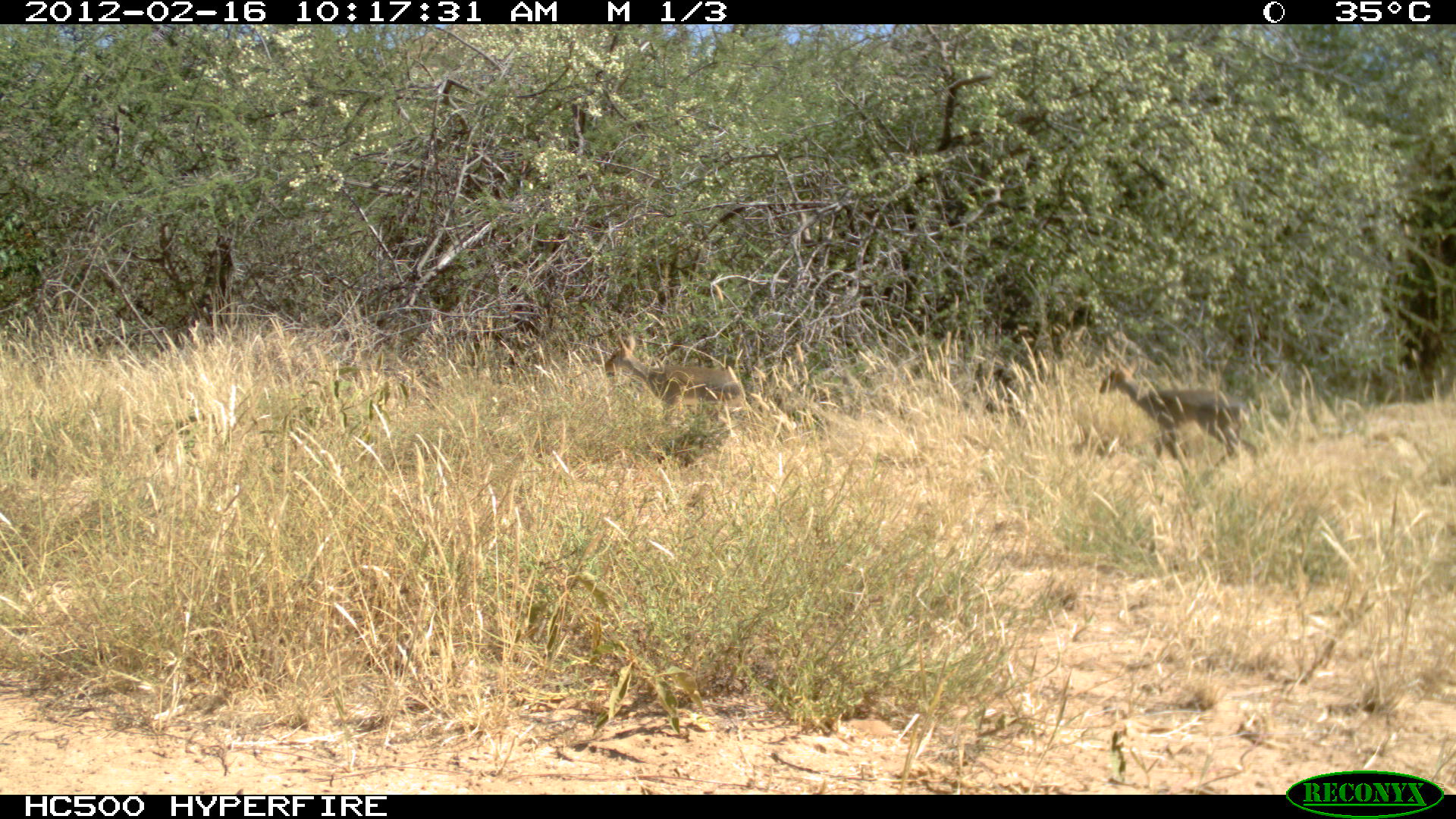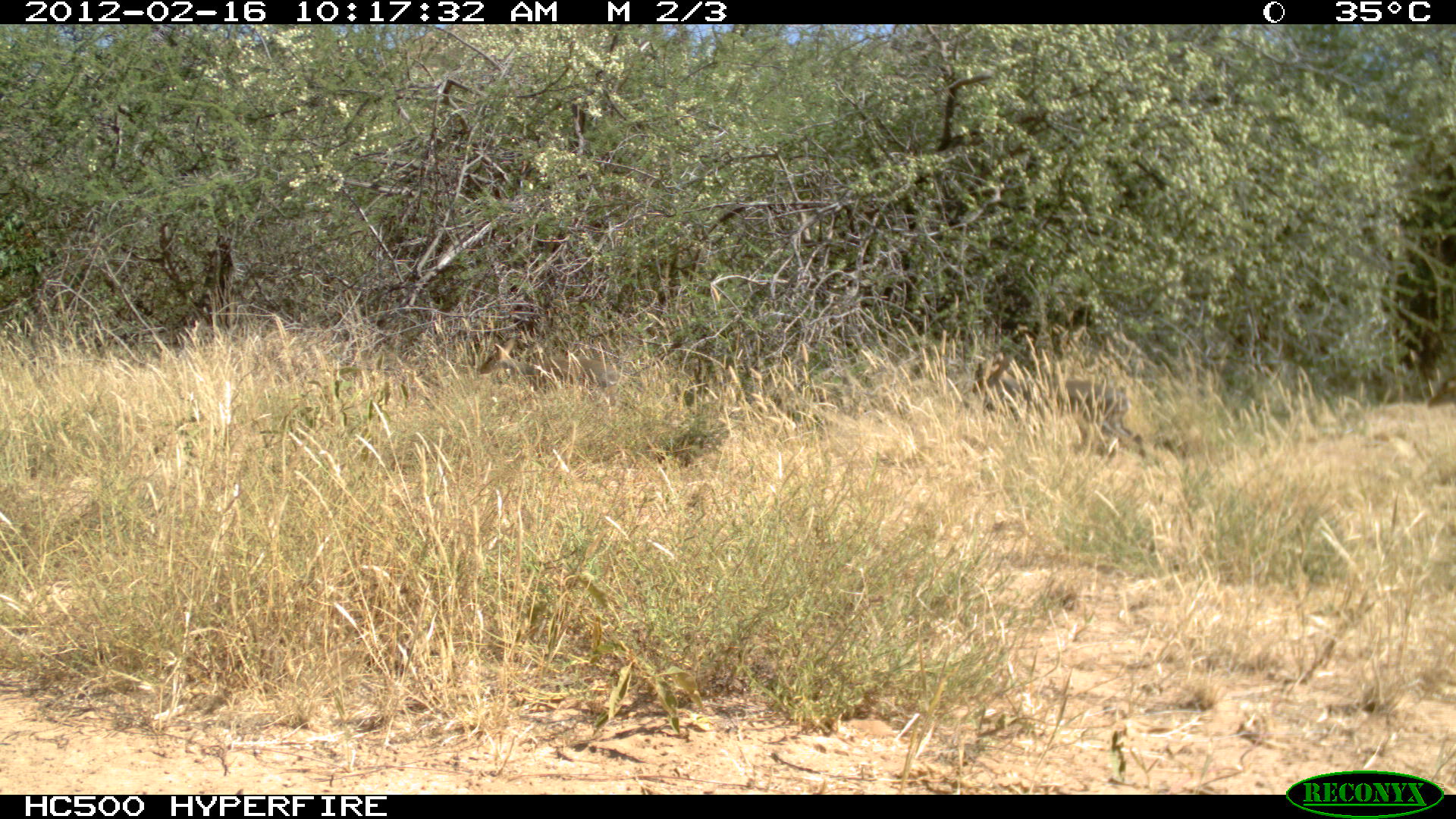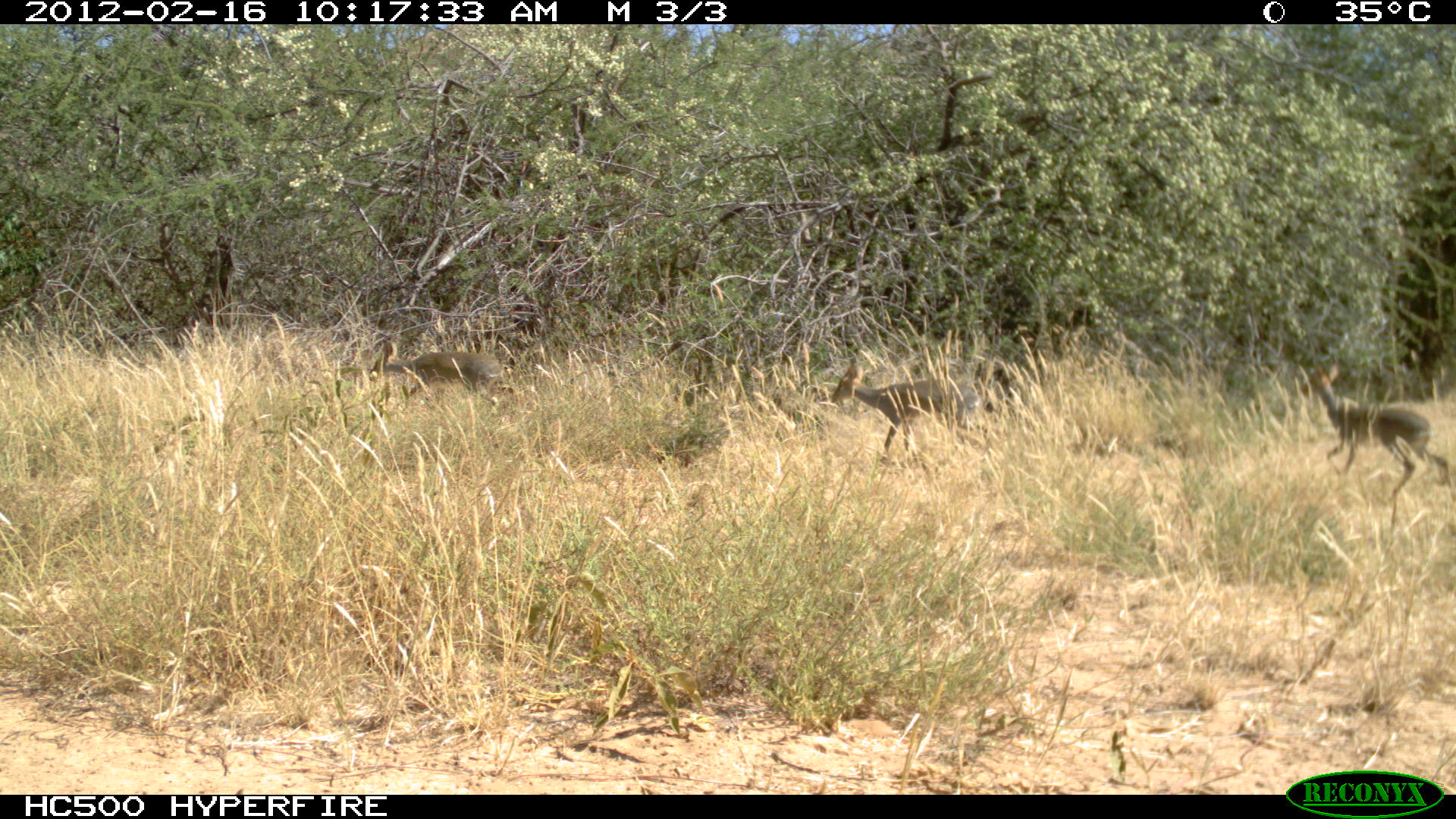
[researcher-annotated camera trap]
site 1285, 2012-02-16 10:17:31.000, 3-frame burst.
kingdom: Animalia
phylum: Chordata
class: Mammalia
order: Artiodactyla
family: Bovidae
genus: Madoqua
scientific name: Madoqua guentheri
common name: günther's dik-dik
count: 2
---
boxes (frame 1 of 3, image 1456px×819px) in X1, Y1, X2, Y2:
madoqua guentheri: 1096, 354, 1260, 487; 601, 331, 746, 408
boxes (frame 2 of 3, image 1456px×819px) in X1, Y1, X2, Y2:
madoqua guentheri: 971, 351, 1144, 457; 477, 337, 621, 424